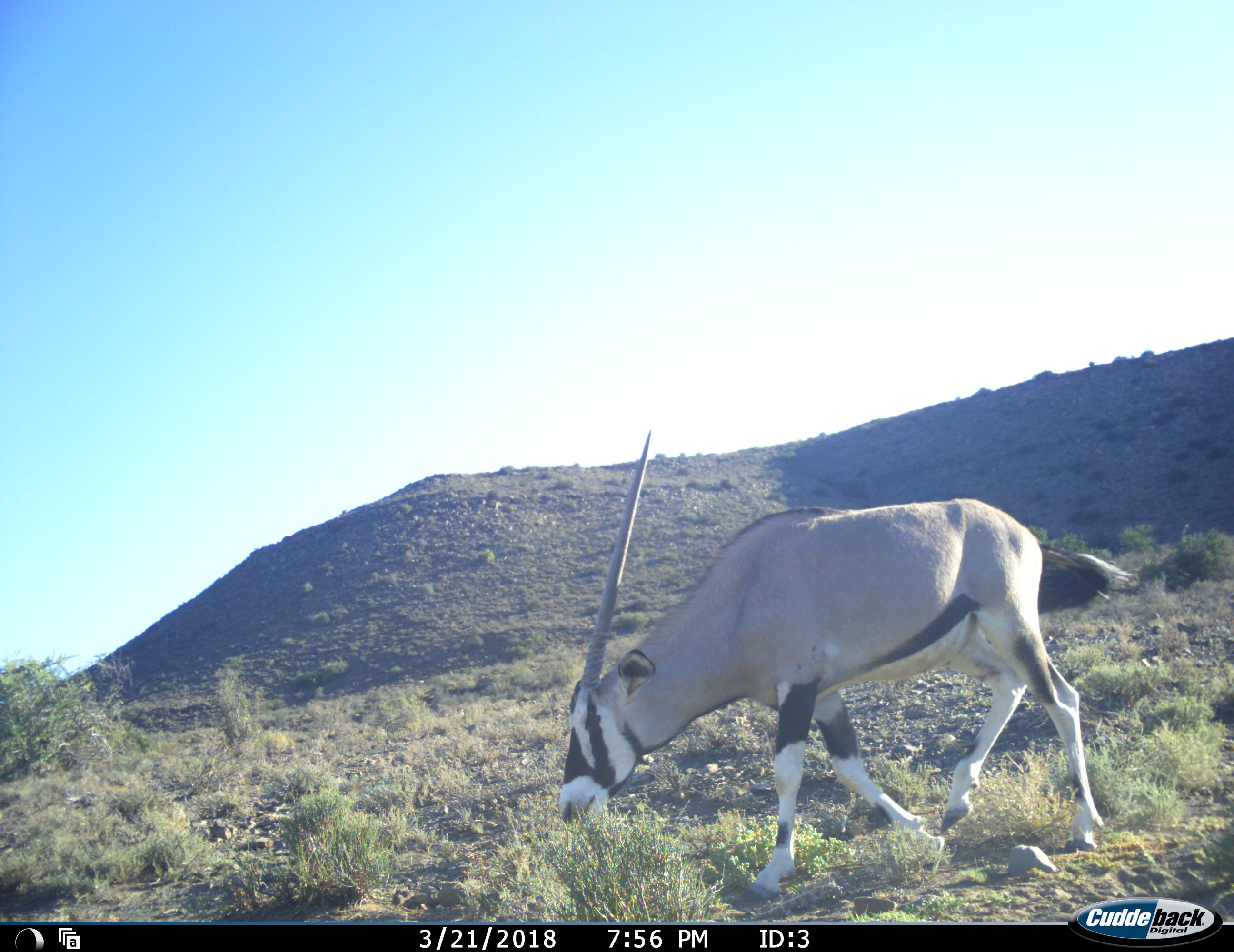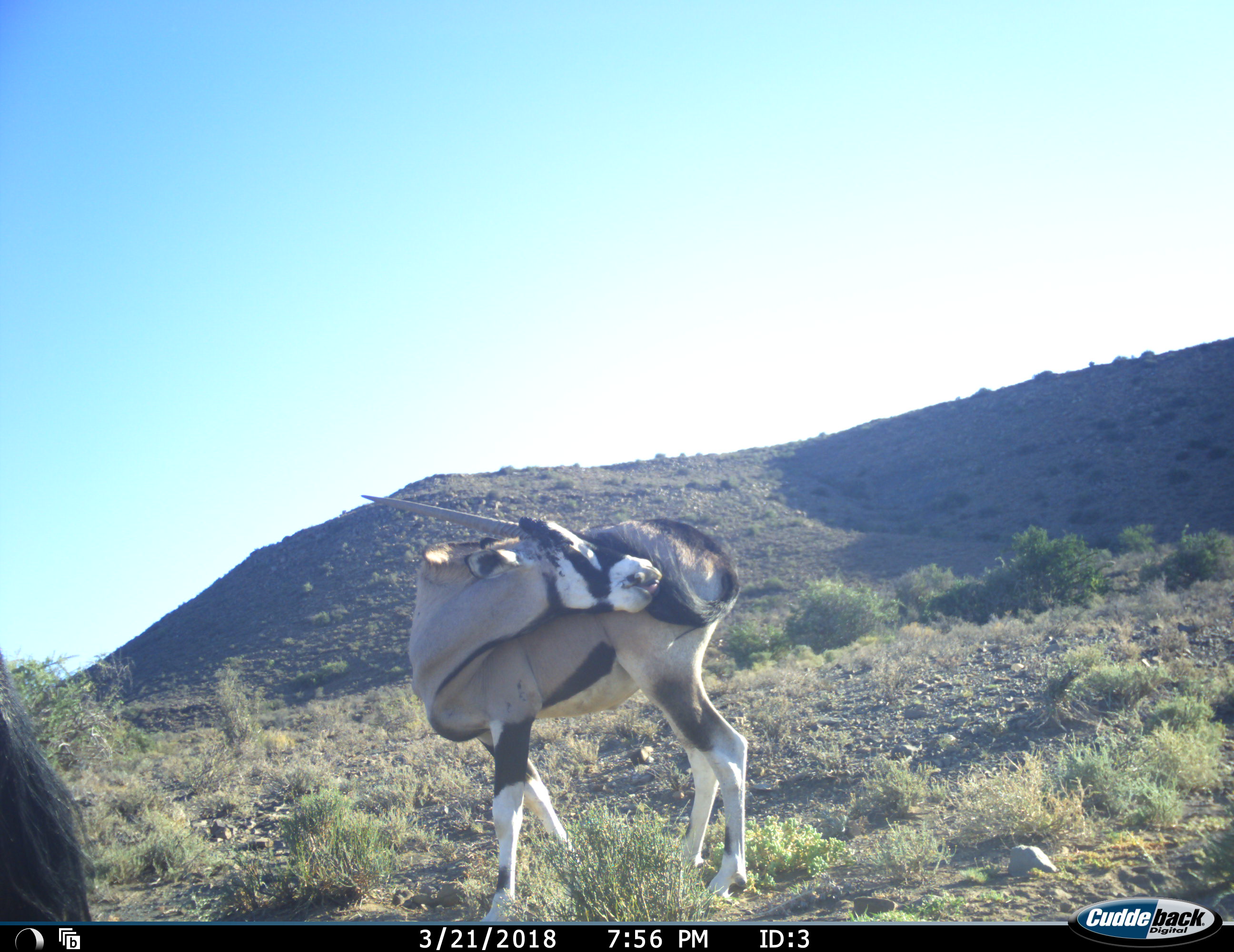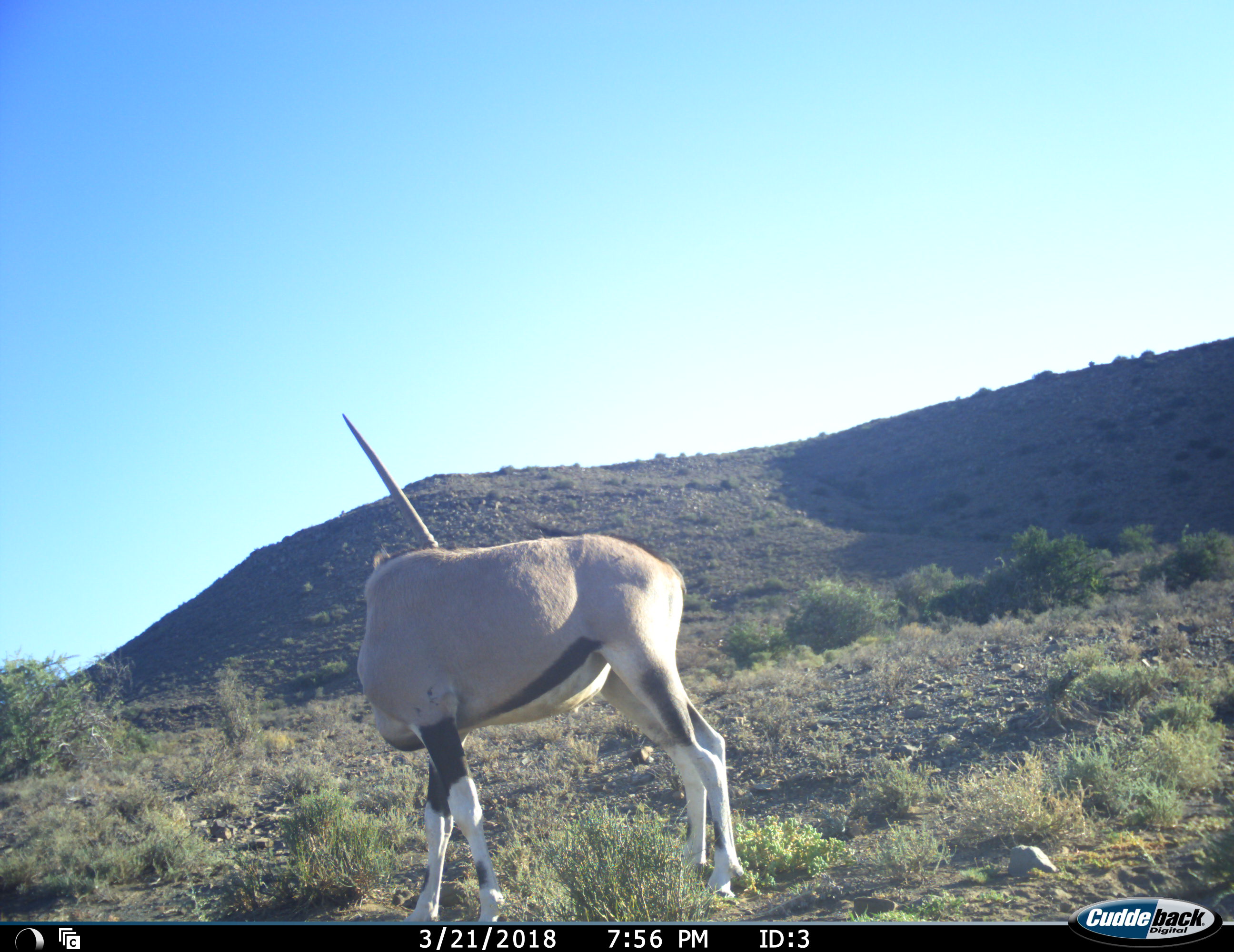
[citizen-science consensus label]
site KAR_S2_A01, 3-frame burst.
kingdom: Animalia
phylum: Chordata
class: Mammalia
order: Artiodactyla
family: Bovidae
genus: Oryx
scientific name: Oryx gazella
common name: gemsbok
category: oryx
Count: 2.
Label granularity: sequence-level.